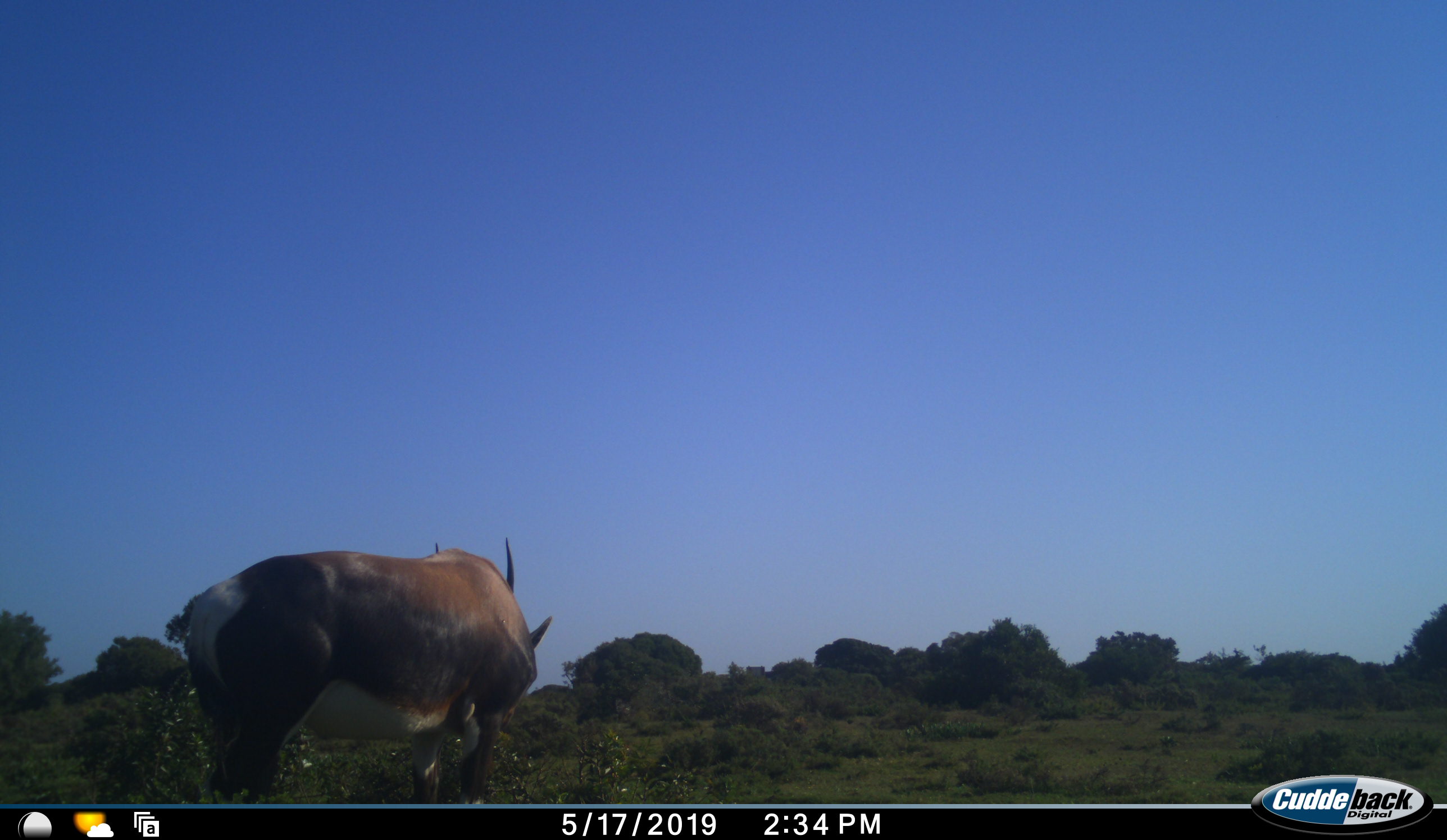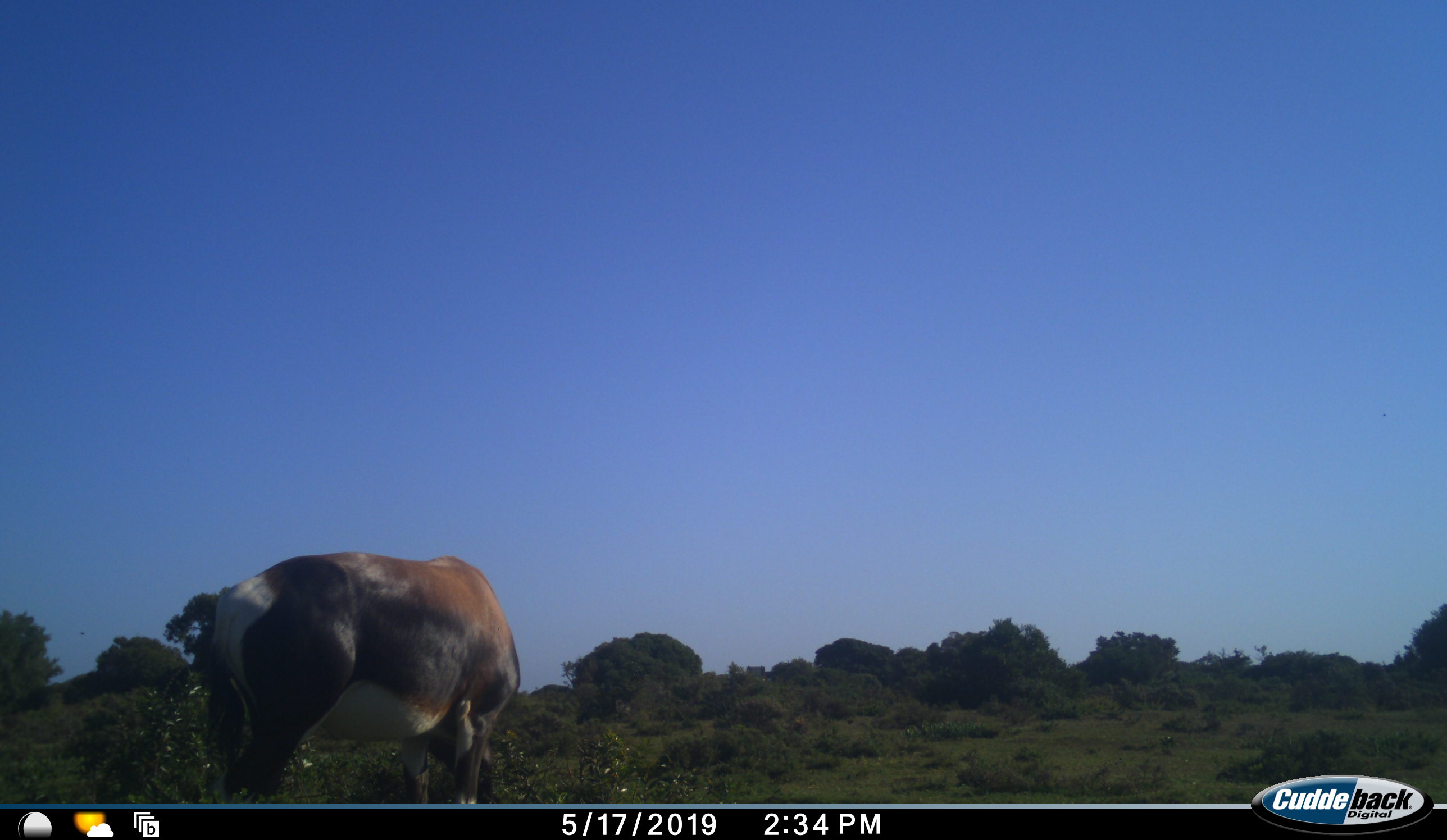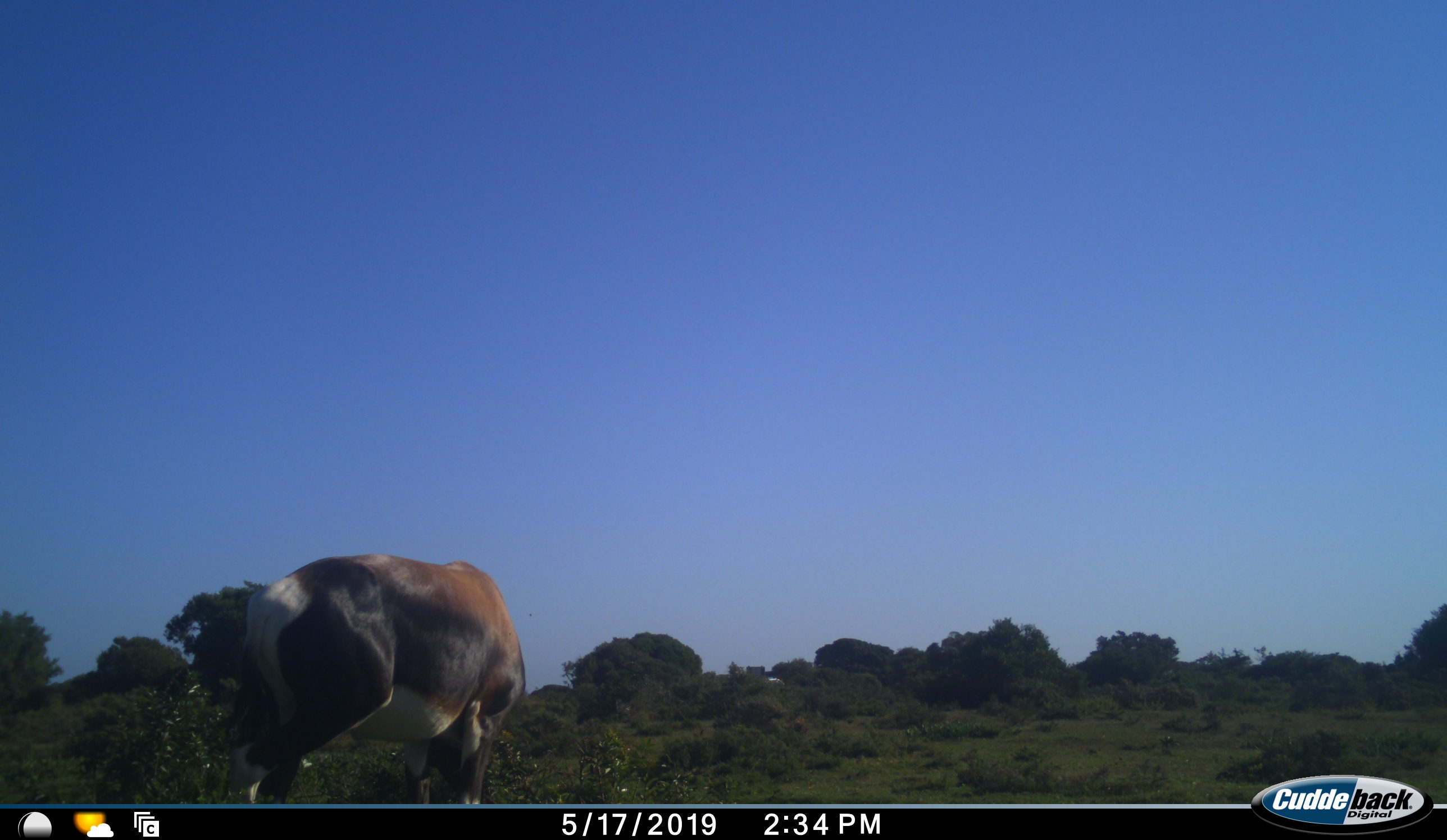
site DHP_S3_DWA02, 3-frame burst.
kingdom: Animalia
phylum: Chordata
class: Mammalia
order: Artiodactyla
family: Bovidae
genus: Damaliscus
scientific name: Damaliscus pygargus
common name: bontebok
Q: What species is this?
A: Bontebok (Damaliscus pygargus).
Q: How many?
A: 1.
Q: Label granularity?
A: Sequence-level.